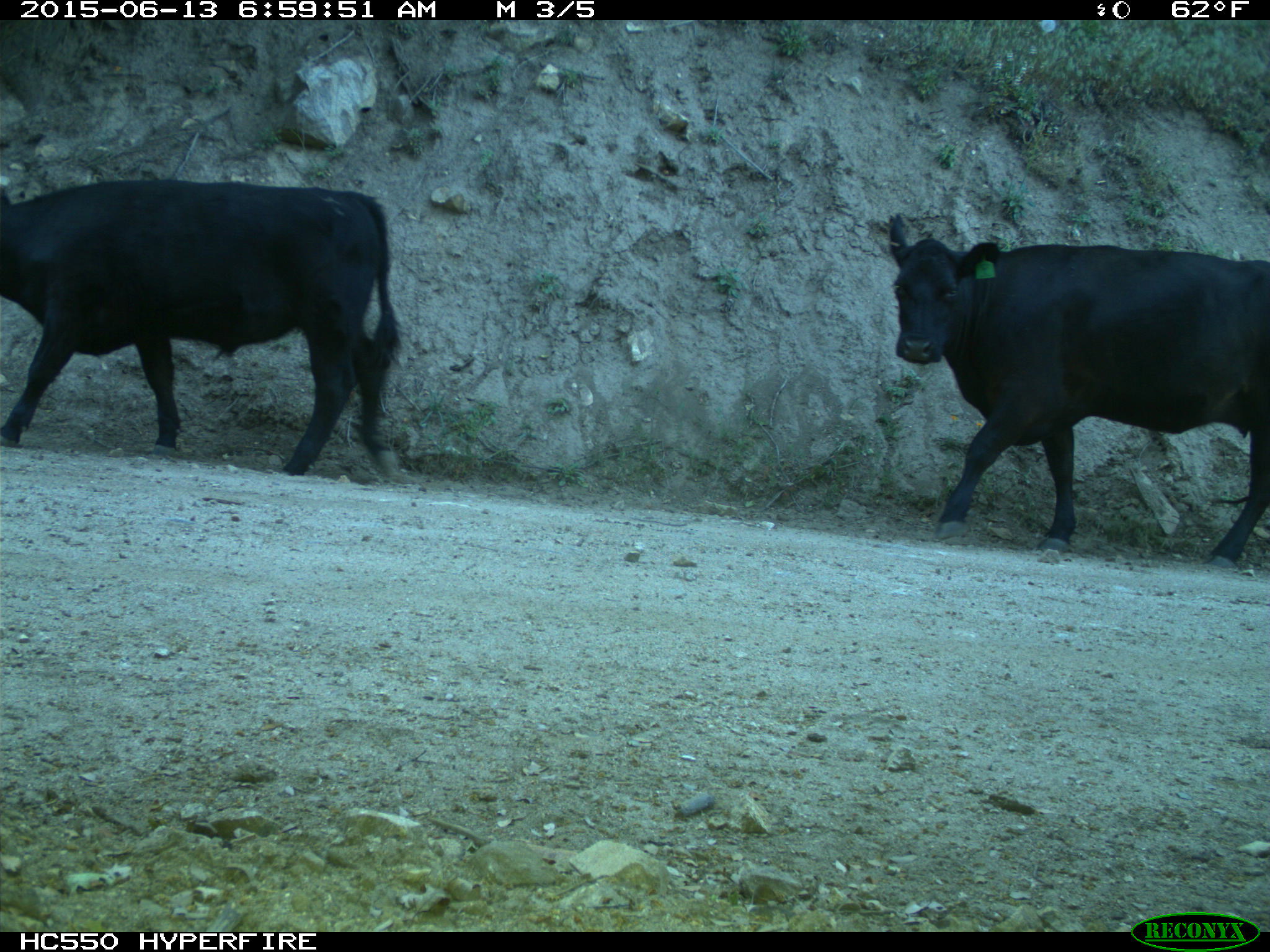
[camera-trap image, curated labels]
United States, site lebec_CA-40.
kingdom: Animalia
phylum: Chordata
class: Mammalia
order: Artiodactyla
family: Bovidae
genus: Bos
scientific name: Bos taurus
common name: domestic cow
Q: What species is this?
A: Bos taurus (domestic cow).